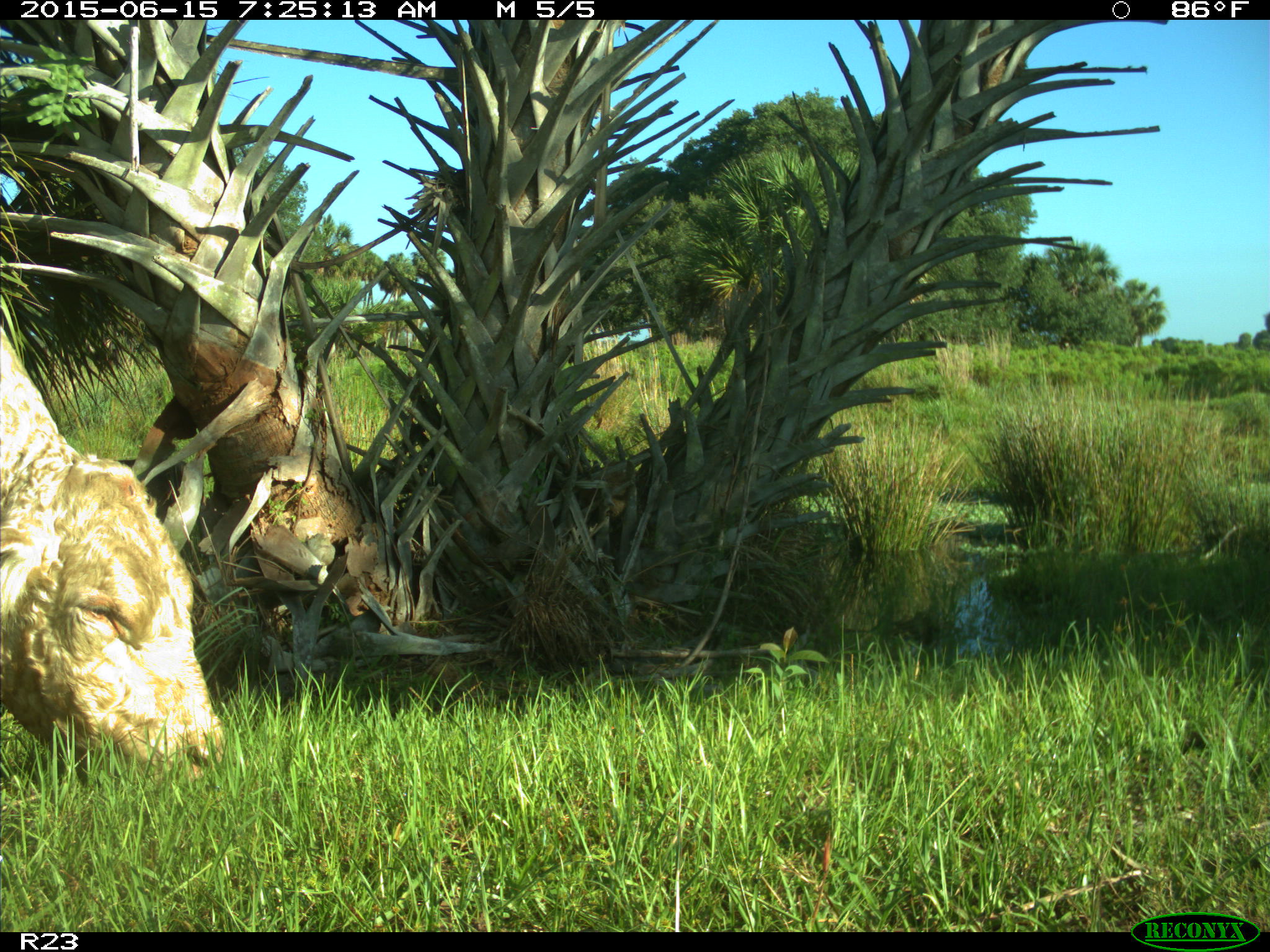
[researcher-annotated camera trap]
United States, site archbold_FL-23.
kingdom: Animalia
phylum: Chordata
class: Mammalia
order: Artiodactyla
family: Bovidae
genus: Bos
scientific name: Bos taurus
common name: domestic cow